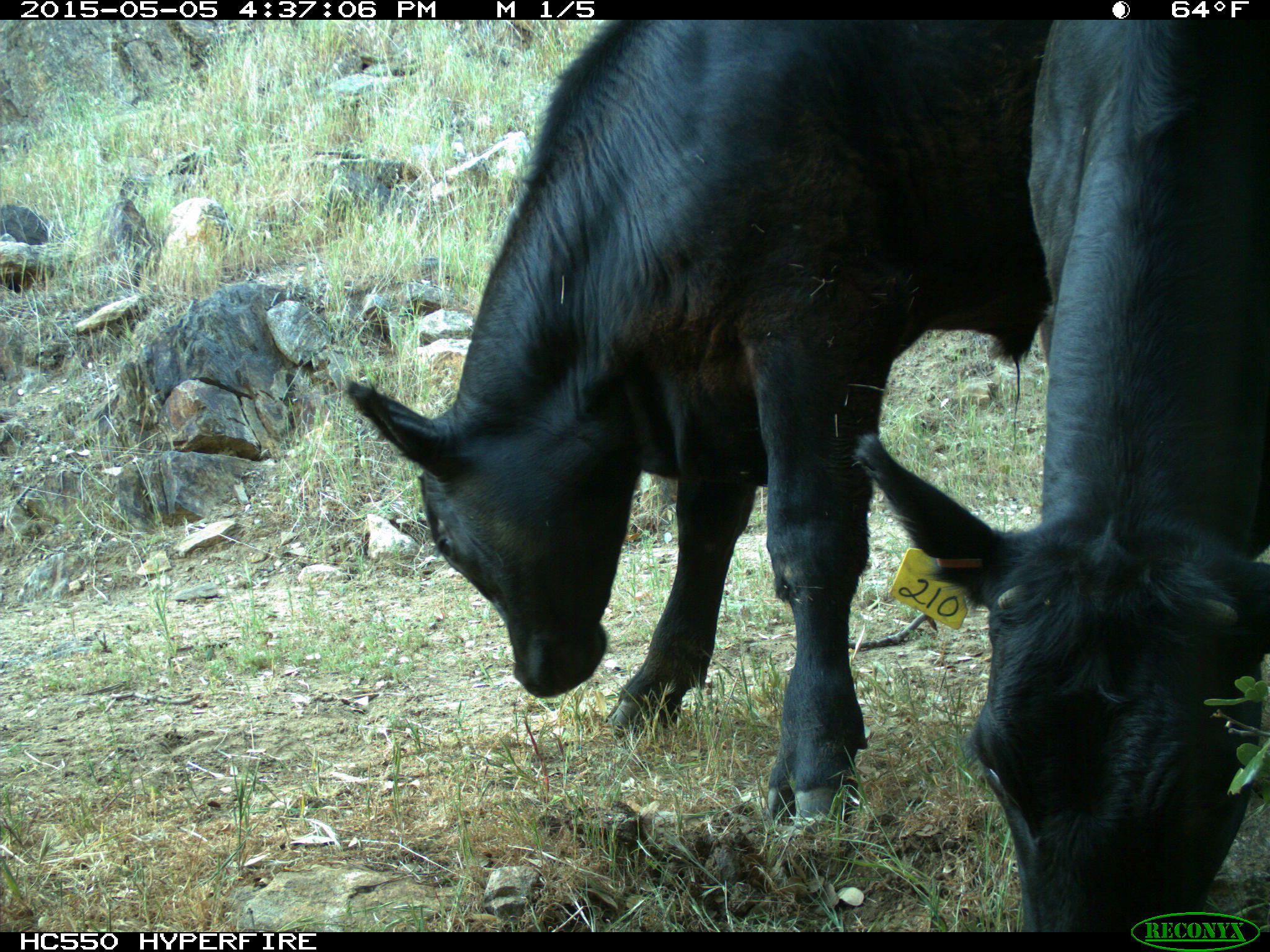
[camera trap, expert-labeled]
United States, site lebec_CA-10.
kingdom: Animalia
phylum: Chordata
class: Mammalia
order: Artiodactyla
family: Bovidae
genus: Bos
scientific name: Bos taurus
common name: domestic cow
Bos taurus (domestic cow).